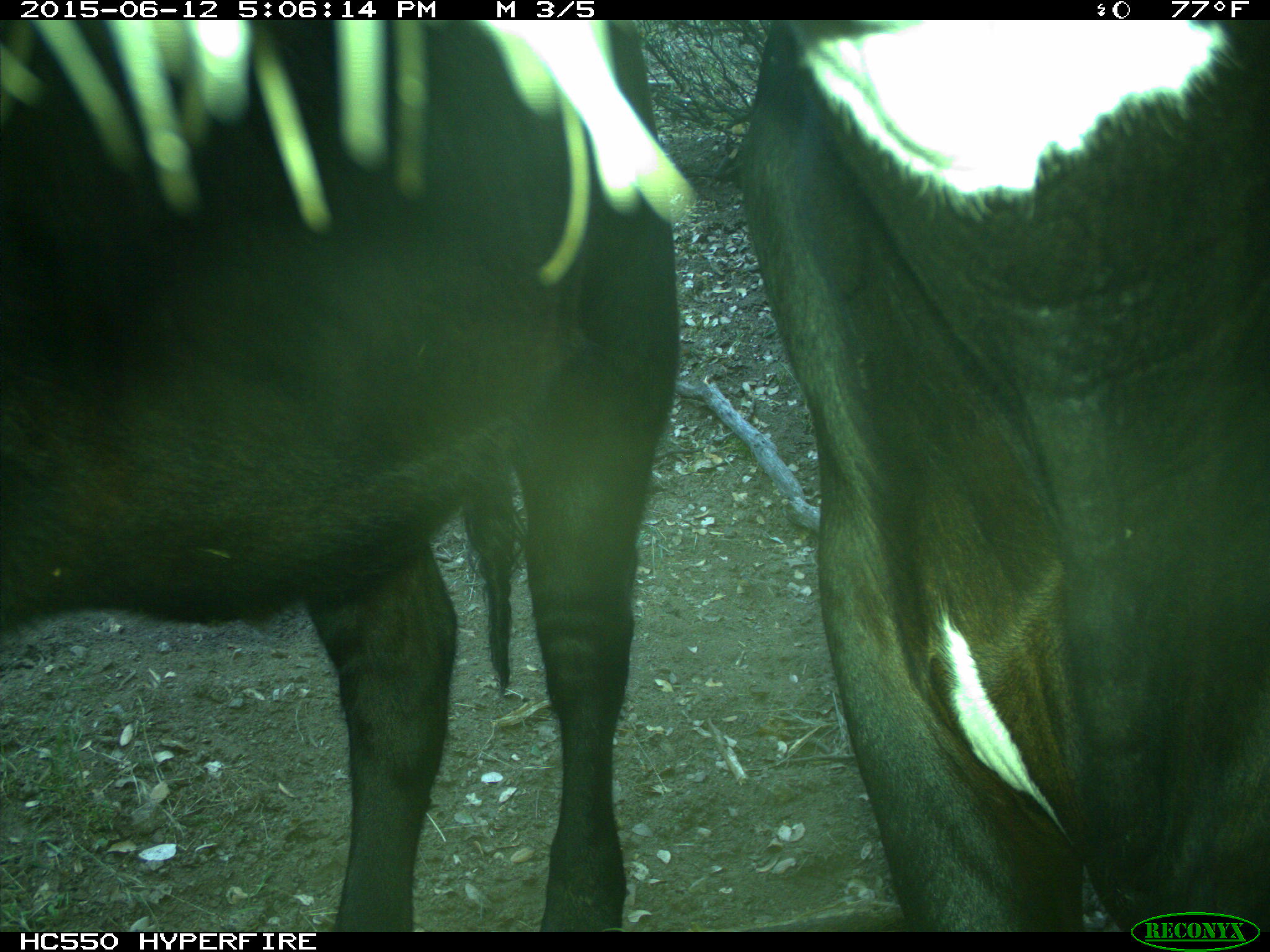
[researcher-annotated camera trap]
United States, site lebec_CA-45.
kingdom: Animalia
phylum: Chordata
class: Mammalia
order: Artiodactyla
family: Bovidae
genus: Bos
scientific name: Bos taurus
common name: domestic cow